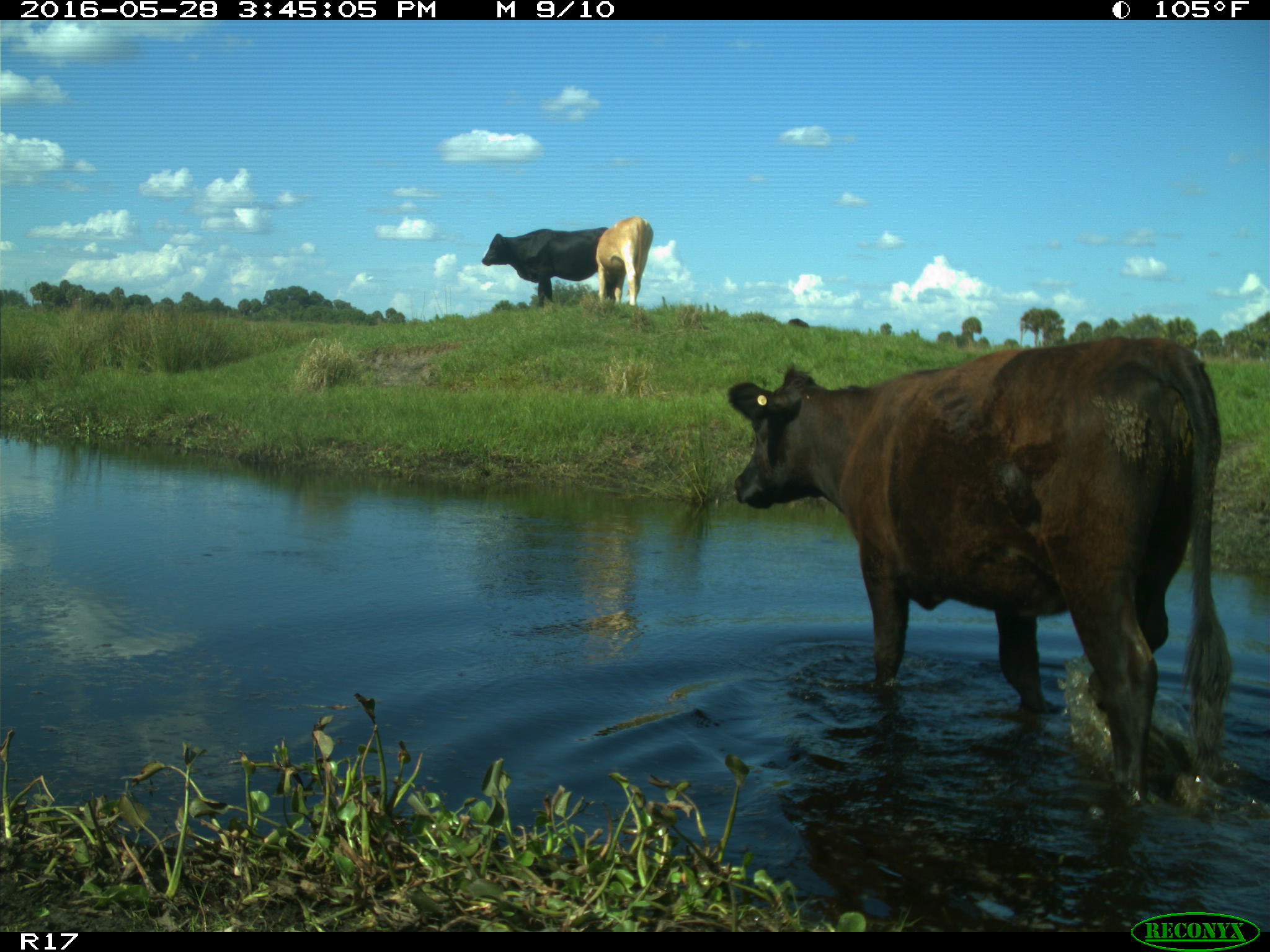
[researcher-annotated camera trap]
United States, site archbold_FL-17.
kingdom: Animalia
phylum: Chordata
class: Mammalia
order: Artiodactyla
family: Bovidae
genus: Bos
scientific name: Bos taurus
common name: domestic cow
Bos taurus (domestic cow).